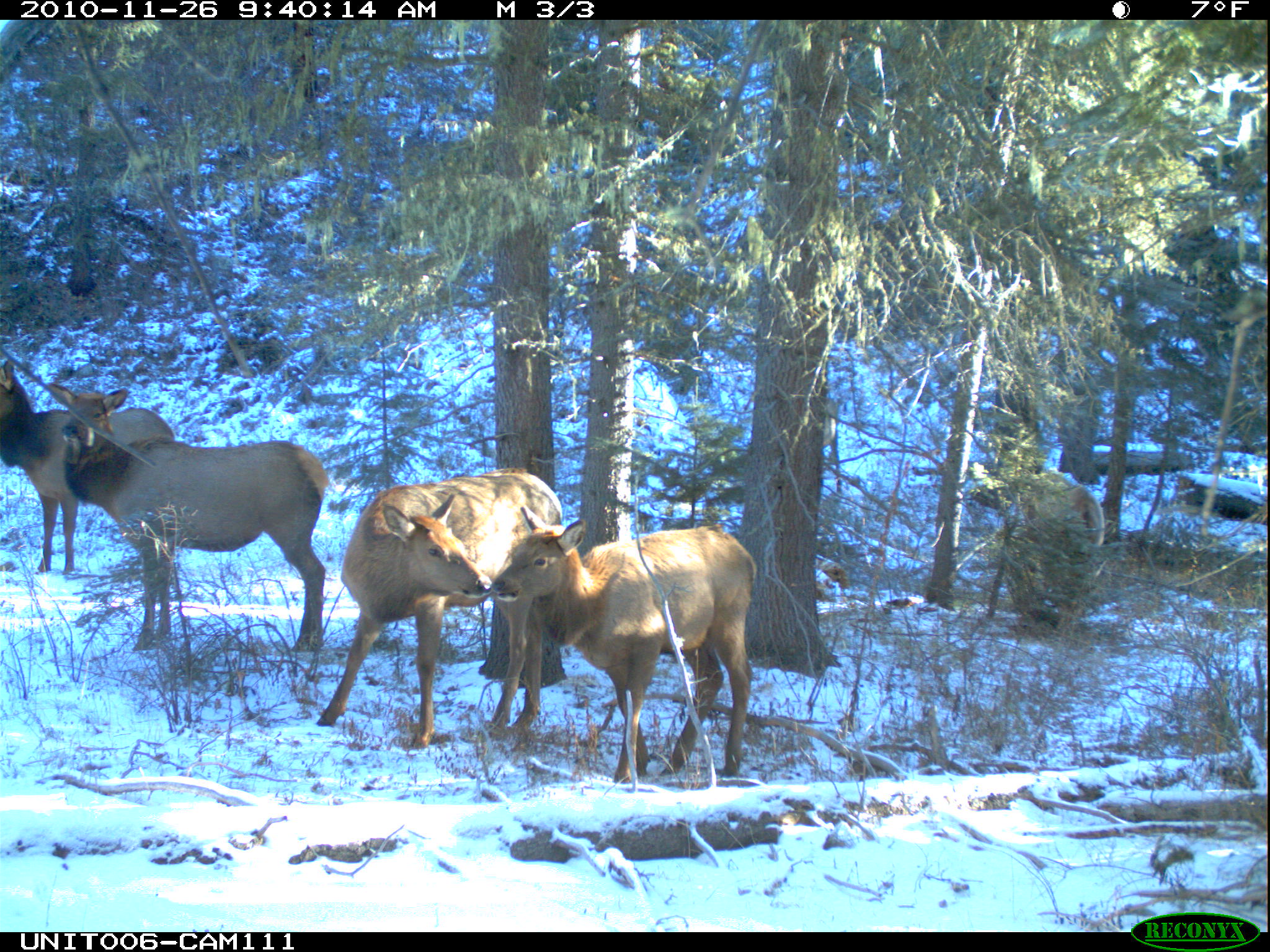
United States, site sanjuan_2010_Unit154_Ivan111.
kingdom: Animalia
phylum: Chordata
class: Mammalia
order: Artiodactyla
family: Cervidae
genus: Cervus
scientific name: Cervus elaphus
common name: red deer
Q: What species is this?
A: Cervus elaphus (red deer).